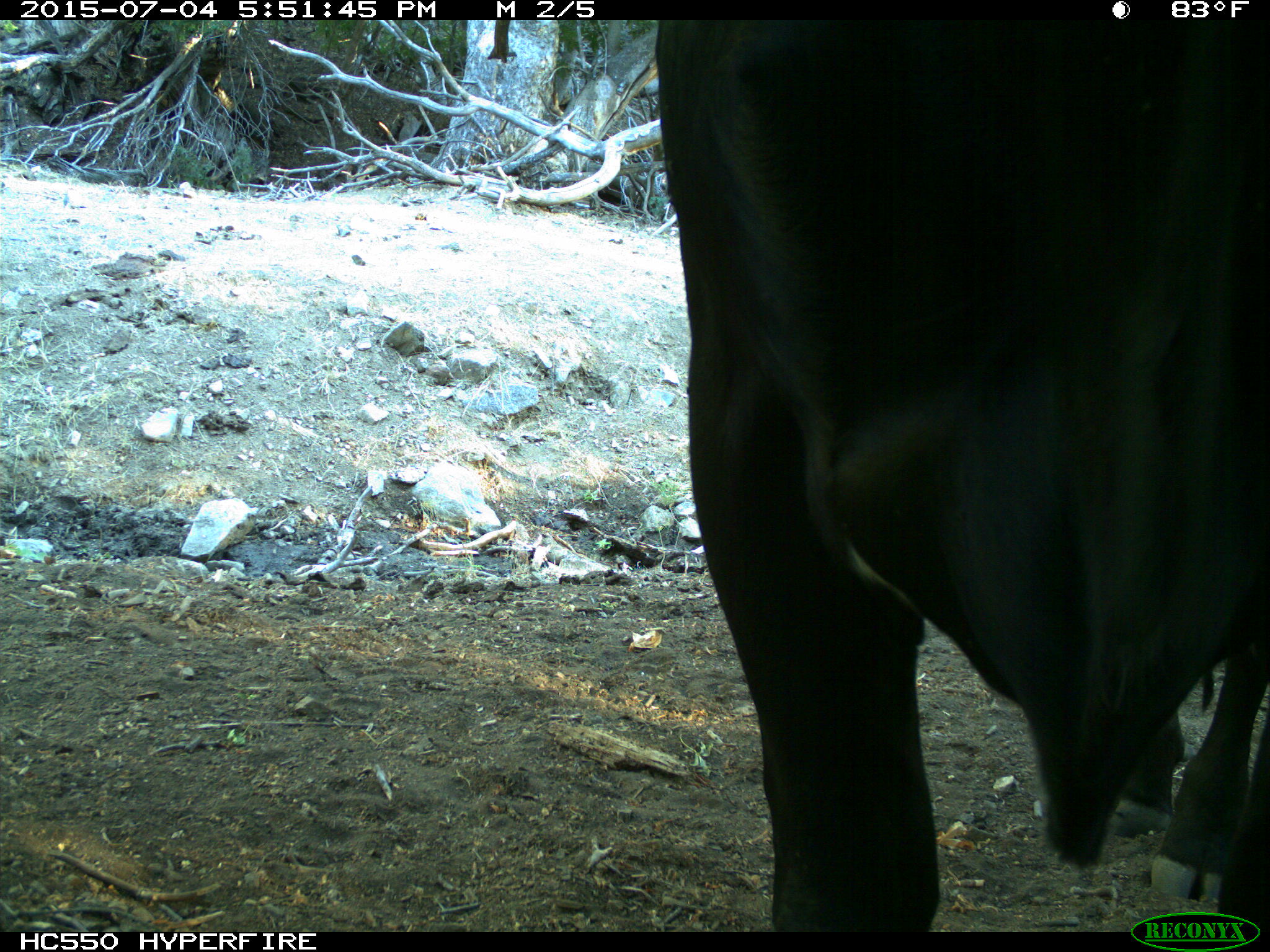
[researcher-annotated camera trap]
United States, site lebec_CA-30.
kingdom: Animalia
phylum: Chordata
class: Mammalia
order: Artiodactyla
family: Bovidae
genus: Bos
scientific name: Bos taurus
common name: domestic cow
Bos taurus (domestic cow).